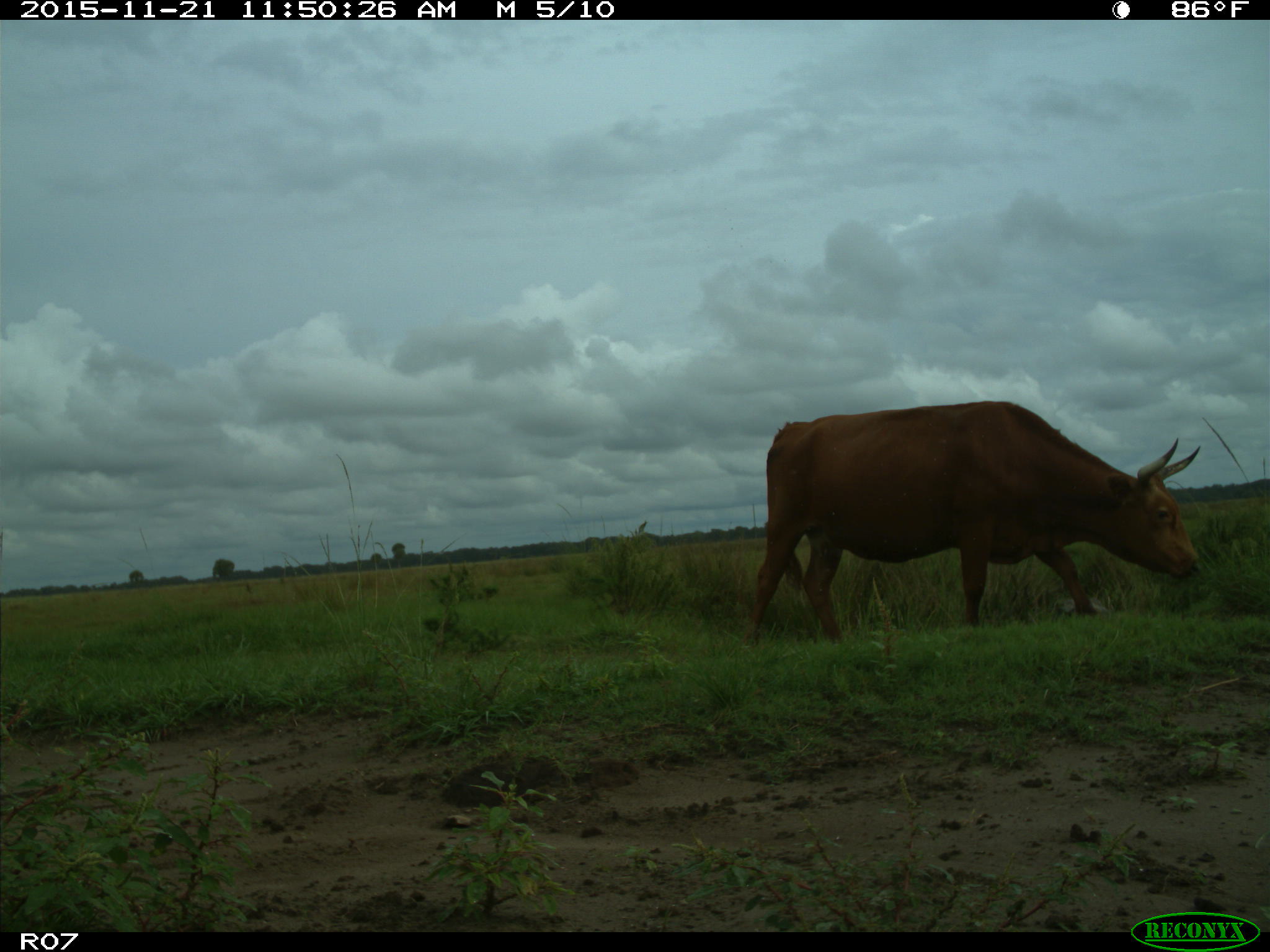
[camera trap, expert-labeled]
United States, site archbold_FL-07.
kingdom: Animalia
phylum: Chordata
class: Mammalia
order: Artiodactyla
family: Bovidae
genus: Bos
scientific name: Bos taurus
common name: domestic cow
Bos taurus (domestic cow).